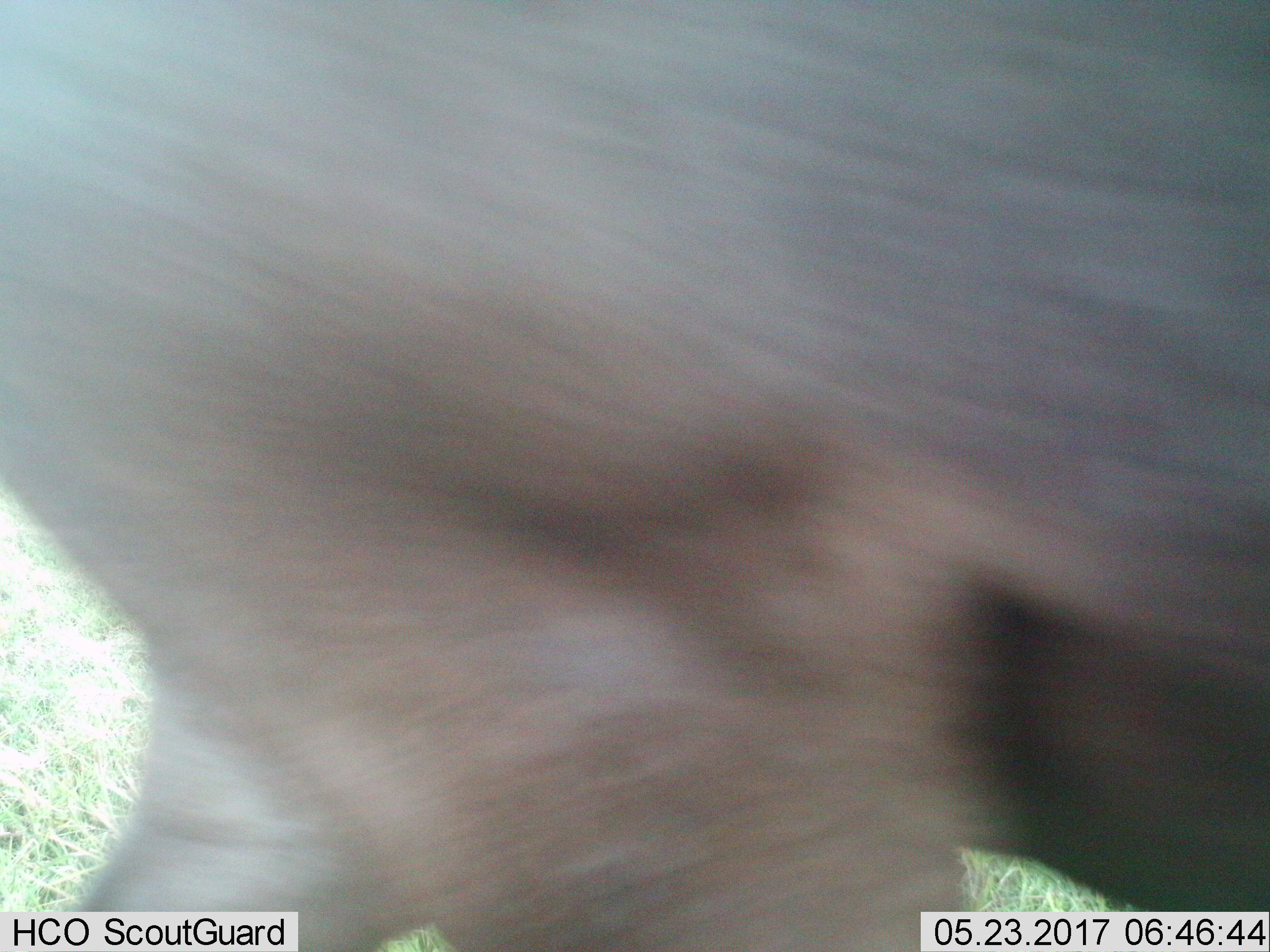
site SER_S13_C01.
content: unidentified animal